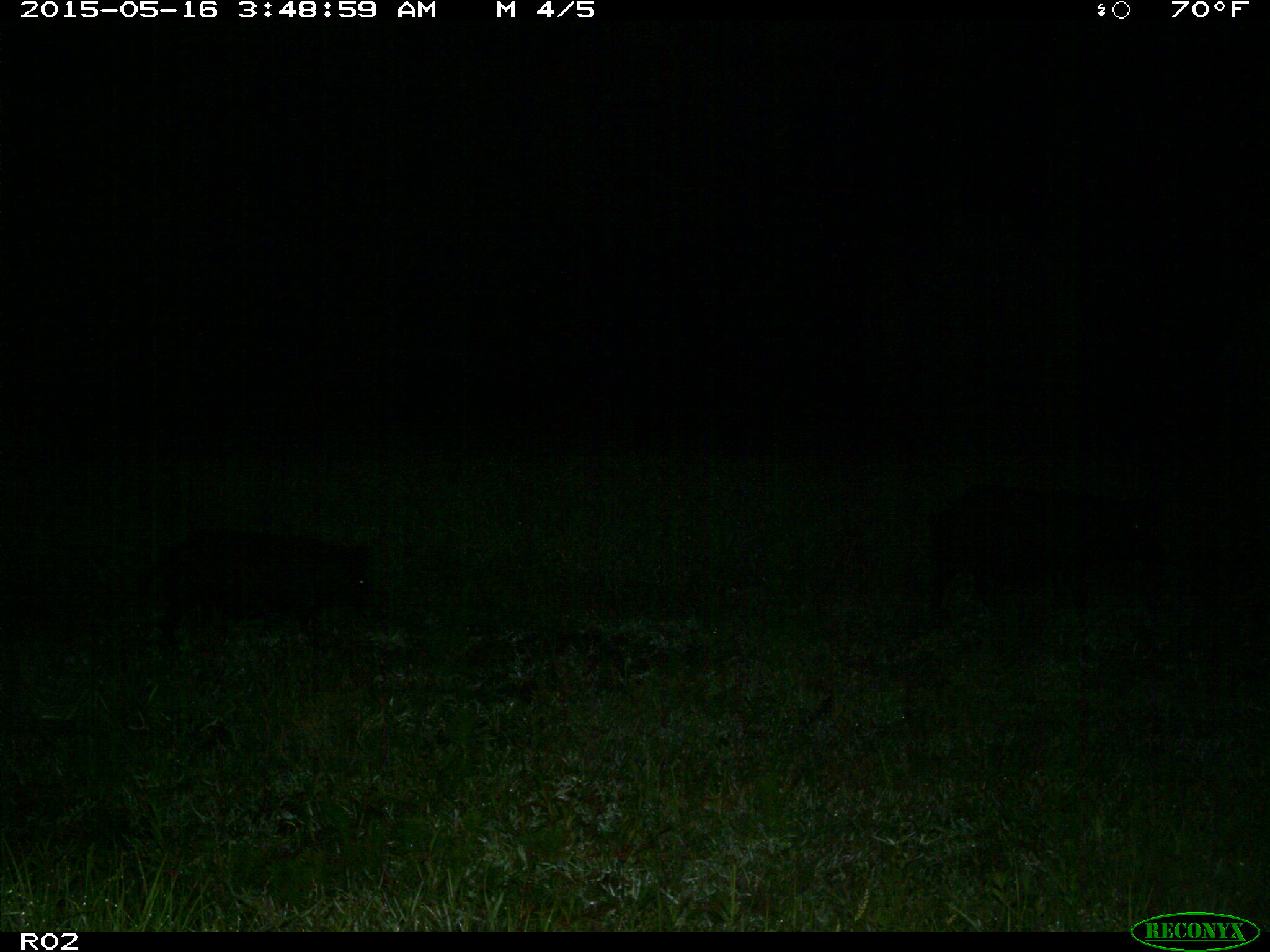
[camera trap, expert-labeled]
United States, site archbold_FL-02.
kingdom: Animalia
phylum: Chordata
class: Mammalia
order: Artiodactyla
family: Suidae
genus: Sus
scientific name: Sus scrofa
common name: wild boar